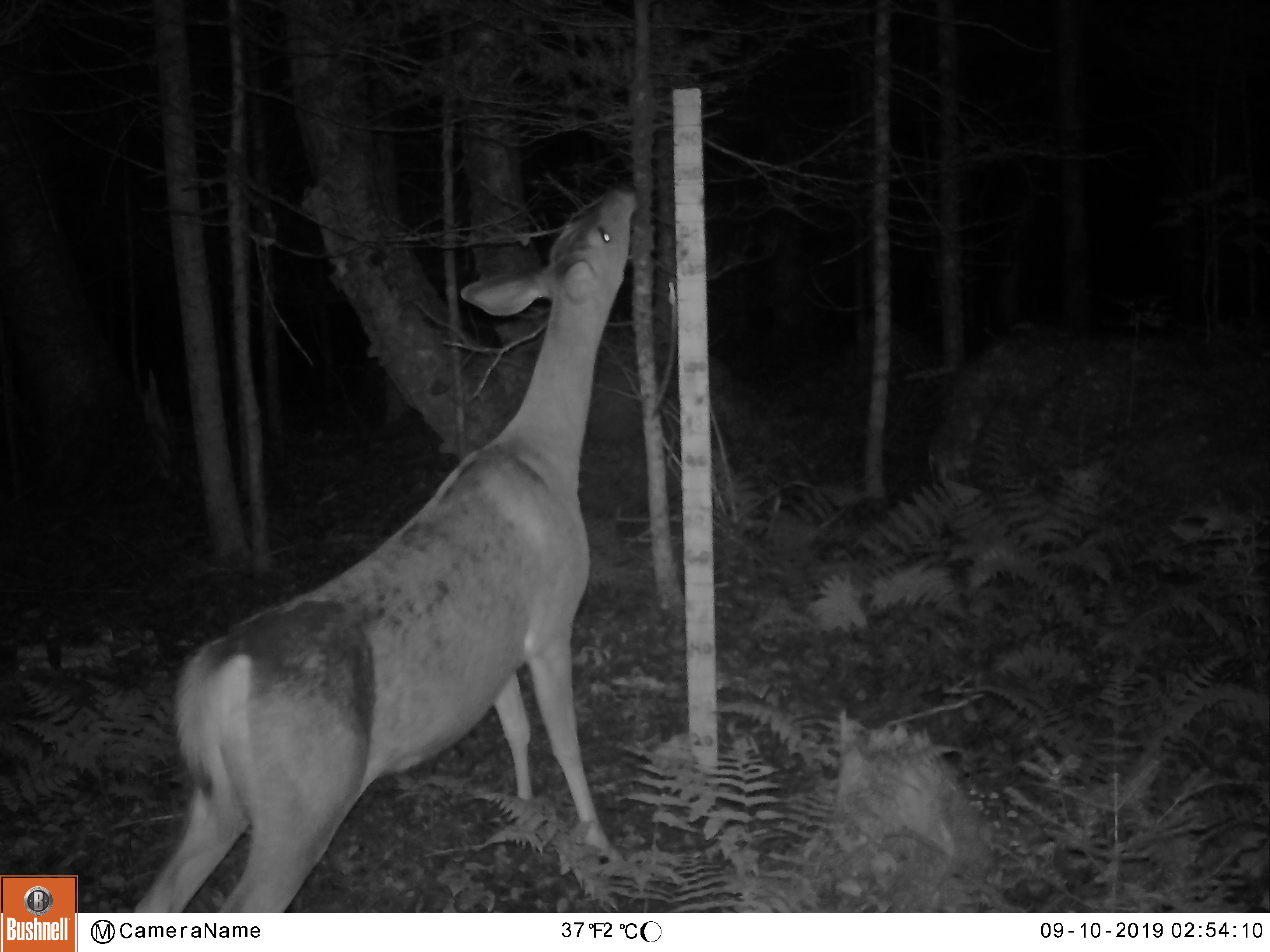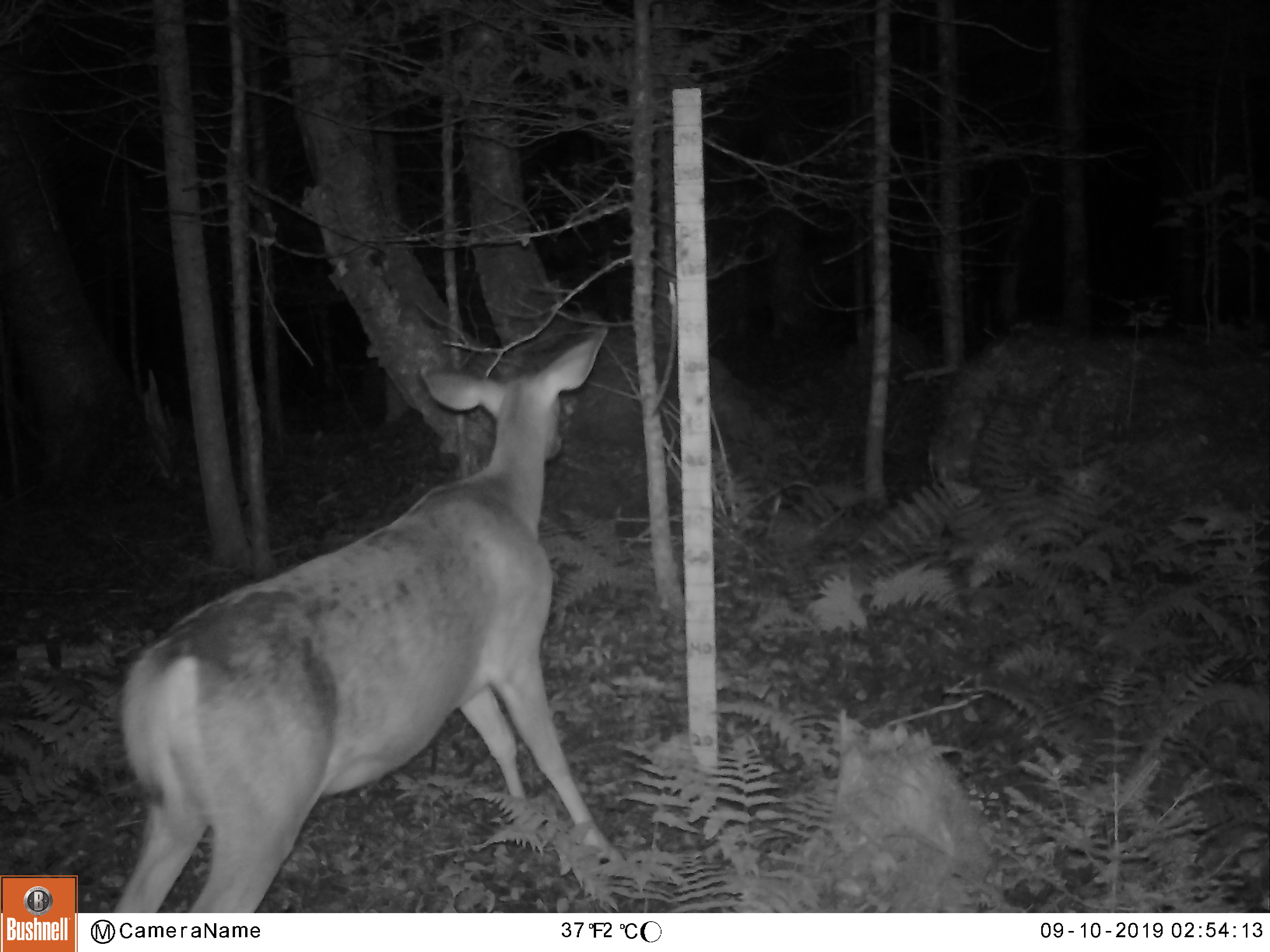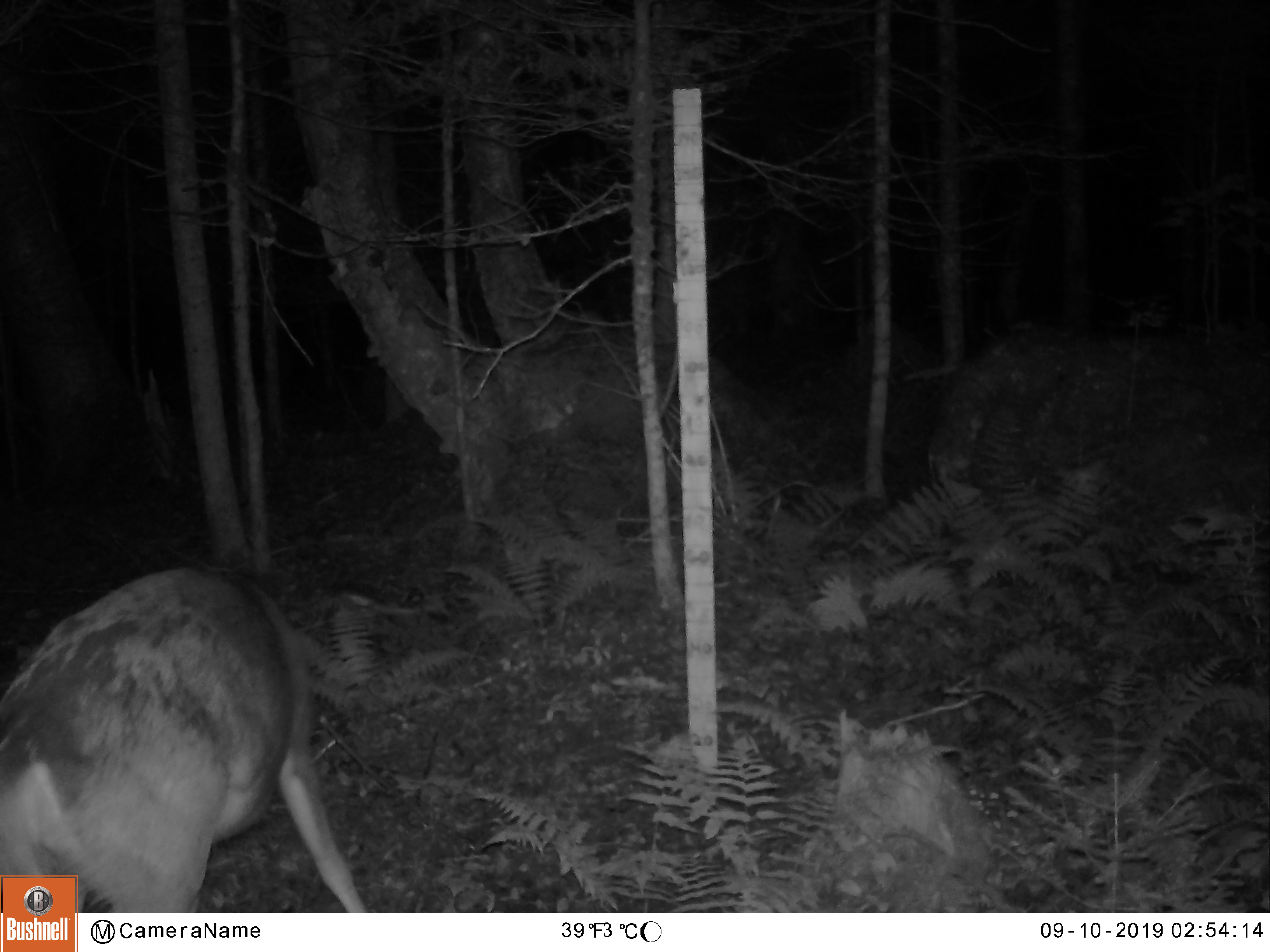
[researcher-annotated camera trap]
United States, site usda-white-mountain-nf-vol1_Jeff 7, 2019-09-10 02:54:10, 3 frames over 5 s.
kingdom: Animalia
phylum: Chordata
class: Mammalia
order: Artiodactyla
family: Cervidae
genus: Odocoileus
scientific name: Odocoileus virginianus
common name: white-tailed deer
White-tailed deer (Odocoileus virginianus).